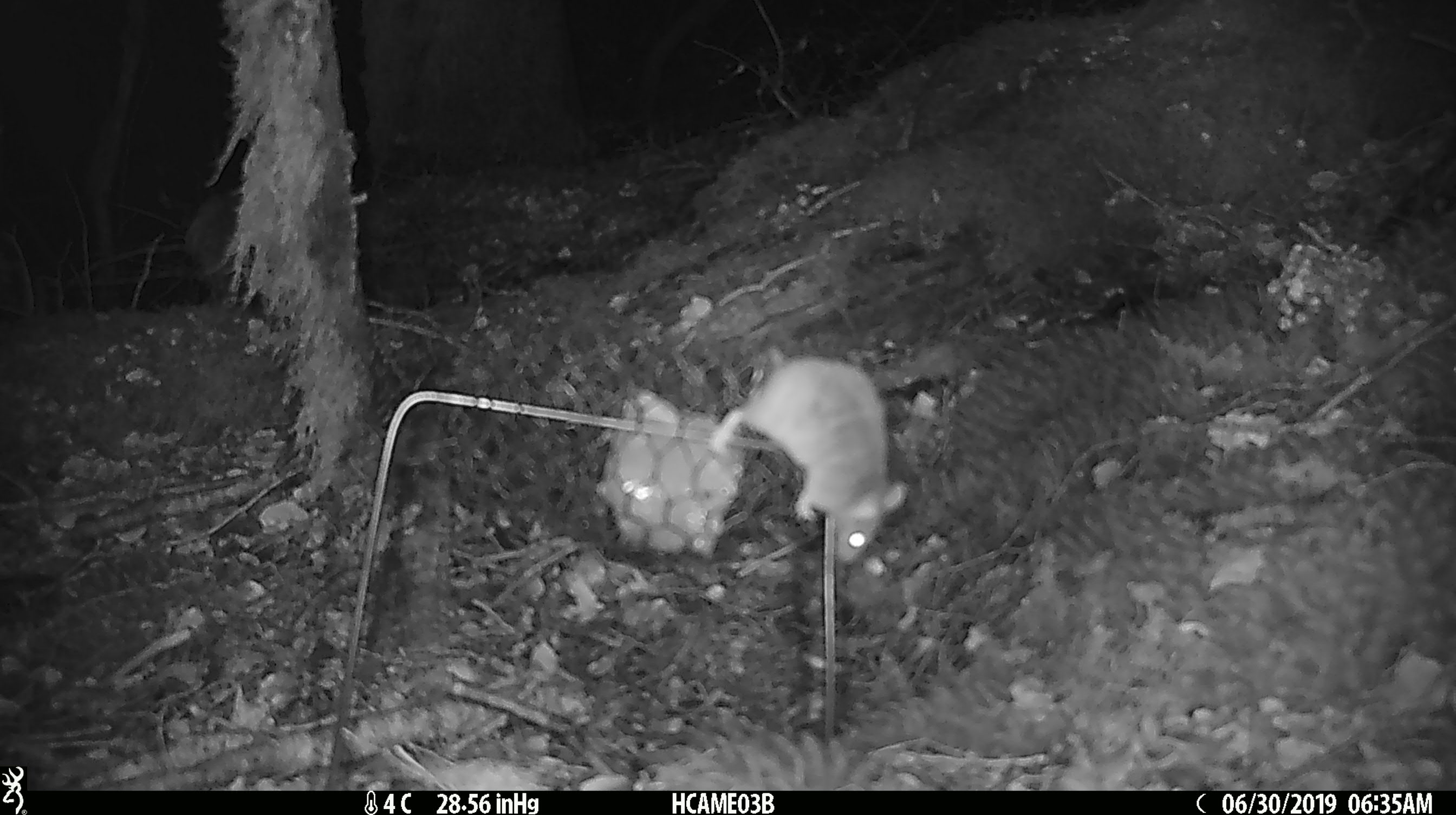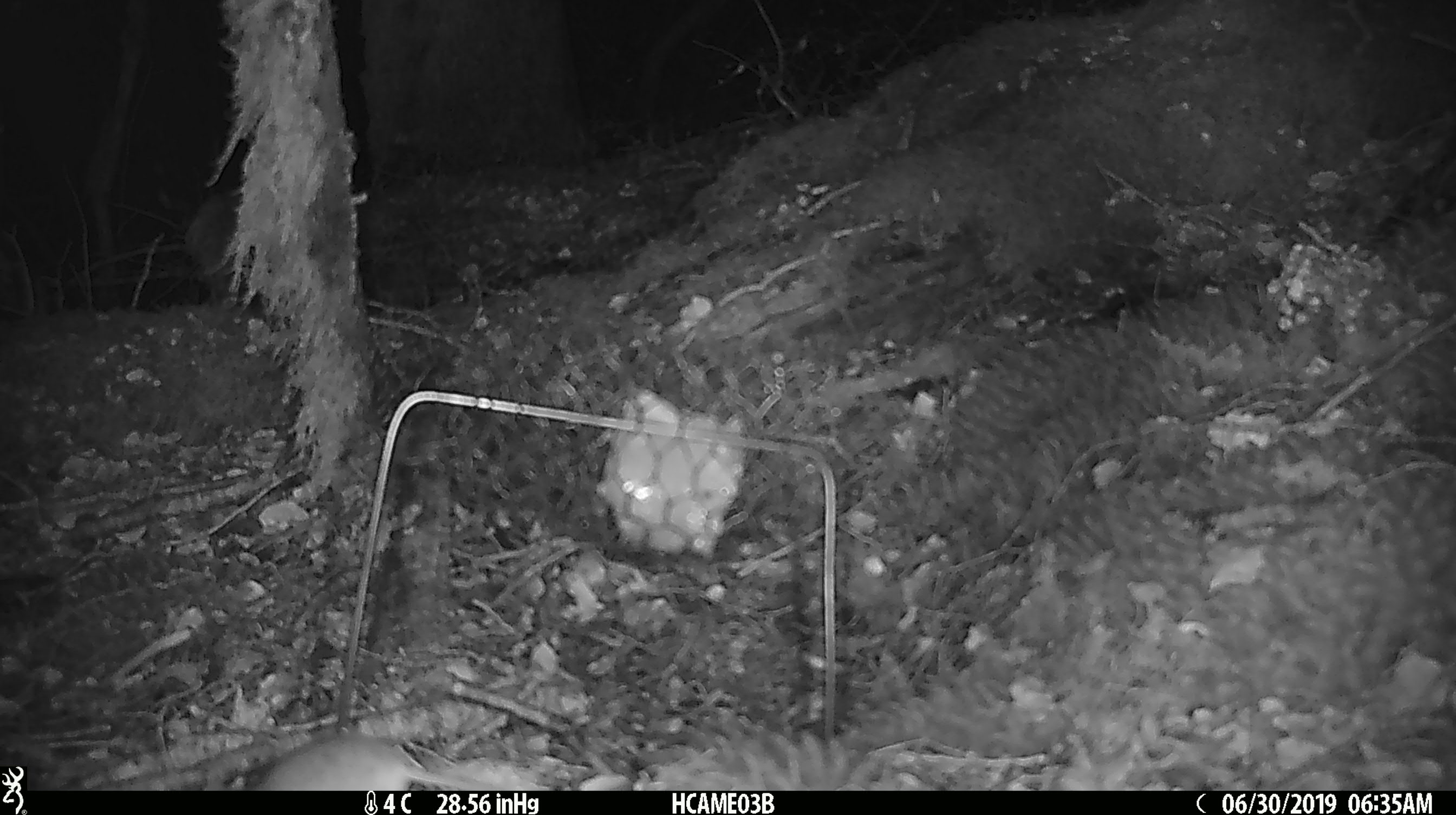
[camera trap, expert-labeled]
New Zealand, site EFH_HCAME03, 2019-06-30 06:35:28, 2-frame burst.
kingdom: Animalia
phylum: Chordata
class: Mammalia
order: Rodentia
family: Muridae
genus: Mus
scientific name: Mus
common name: mouse